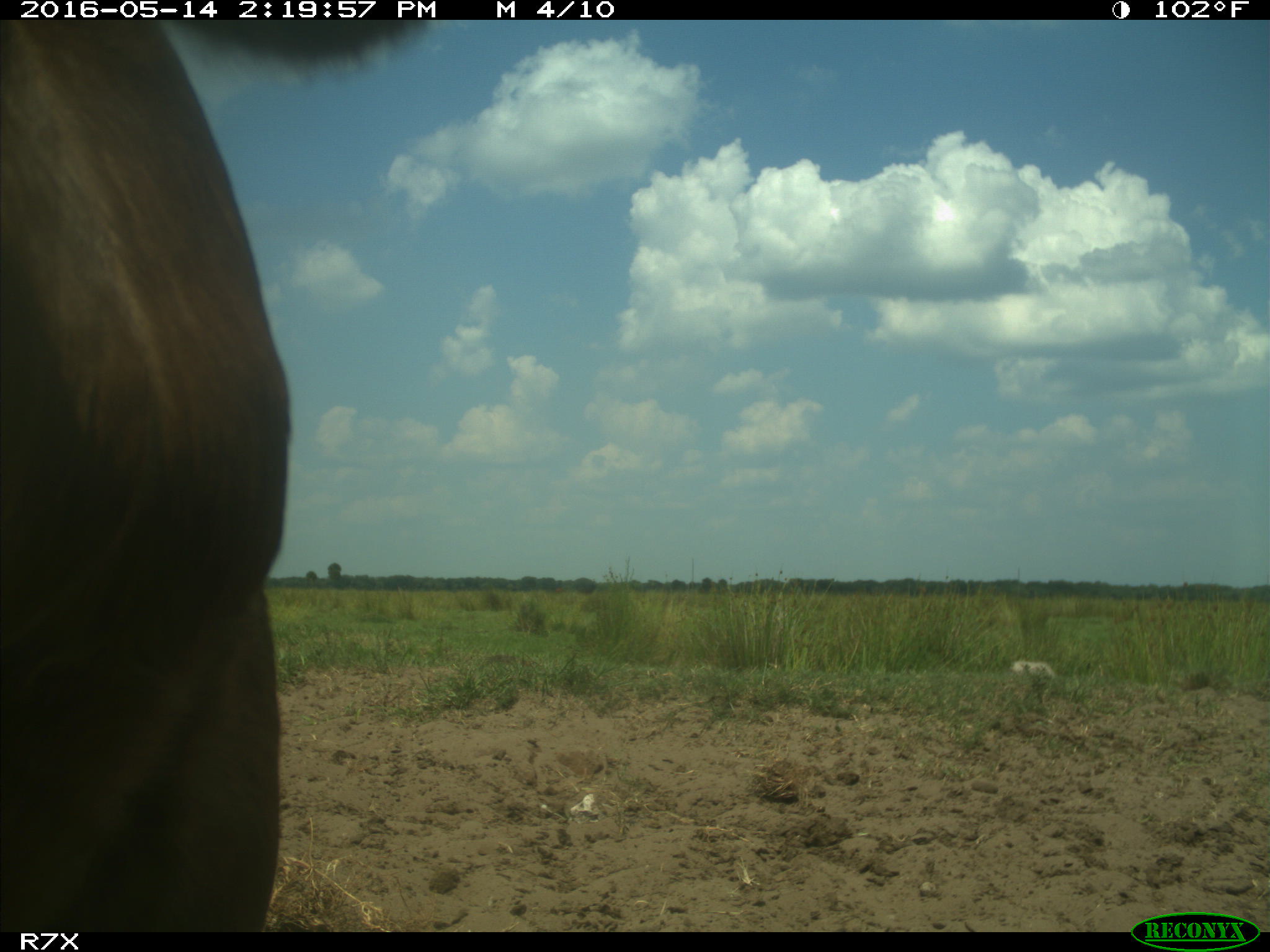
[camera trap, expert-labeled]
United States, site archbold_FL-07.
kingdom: Animalia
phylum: Chordata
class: Mammalia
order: Artiodactyla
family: Bovidae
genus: Bos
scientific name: Bos taurus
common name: domestic cow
Bos taurus (domestic cow).